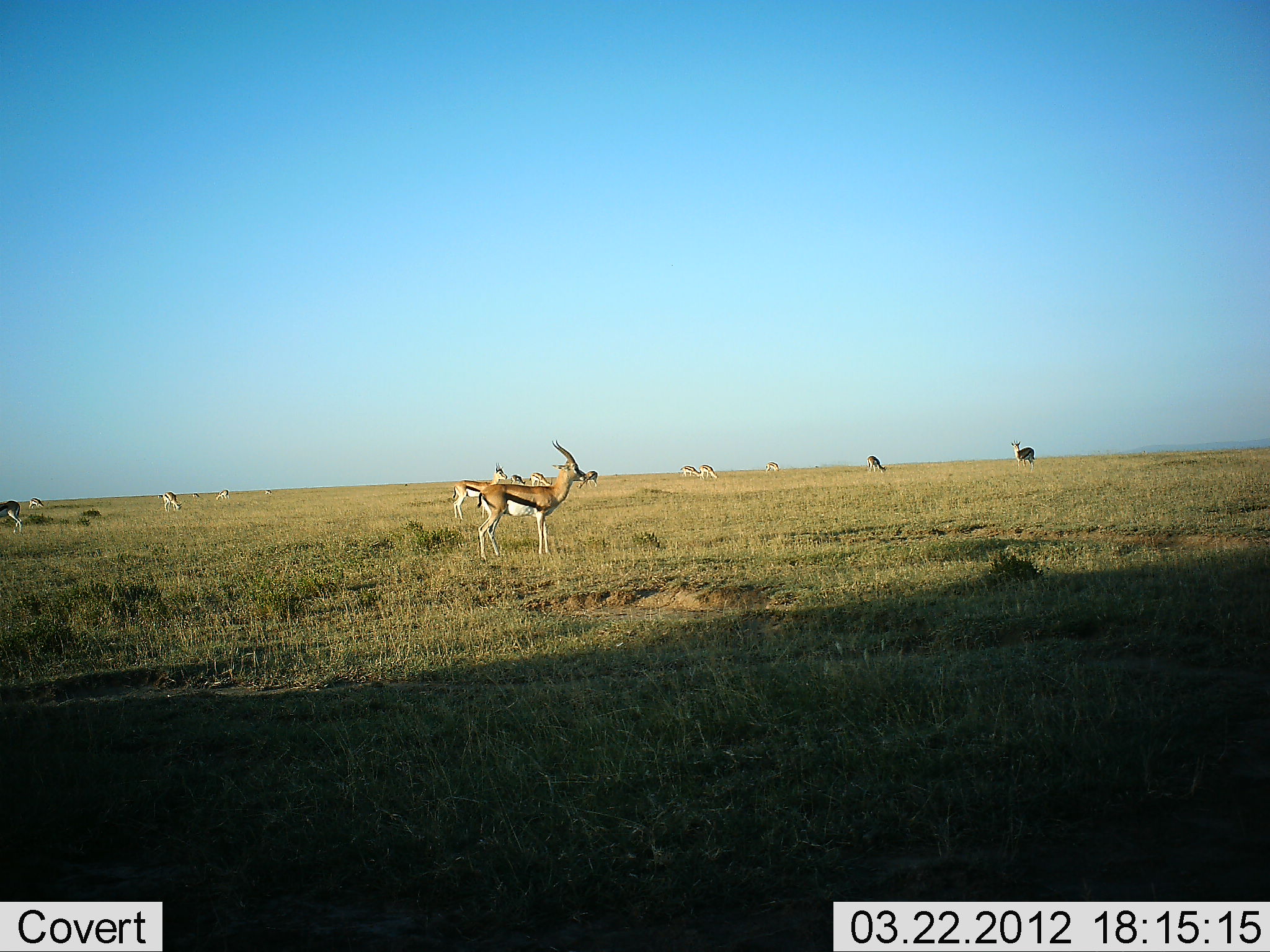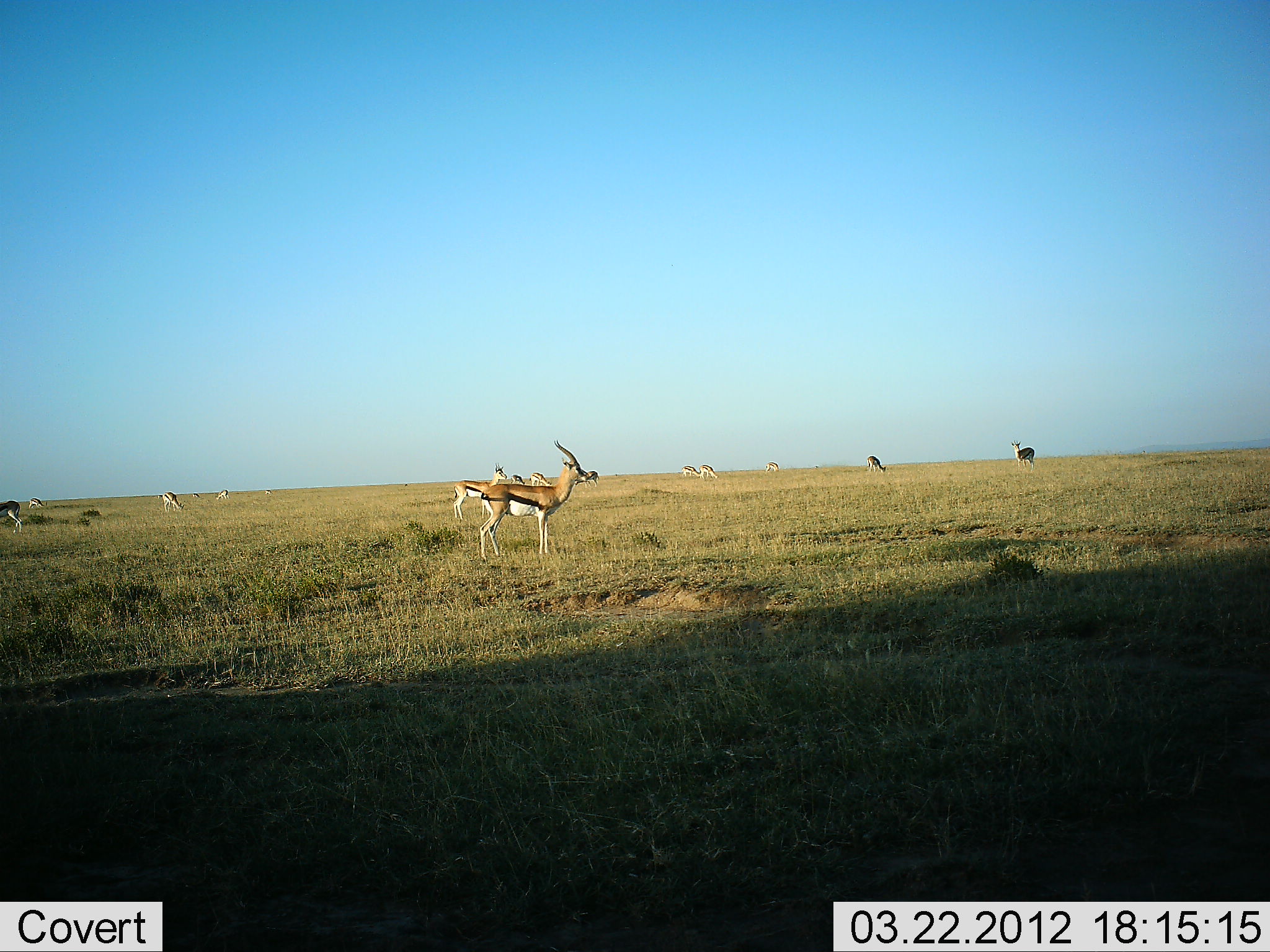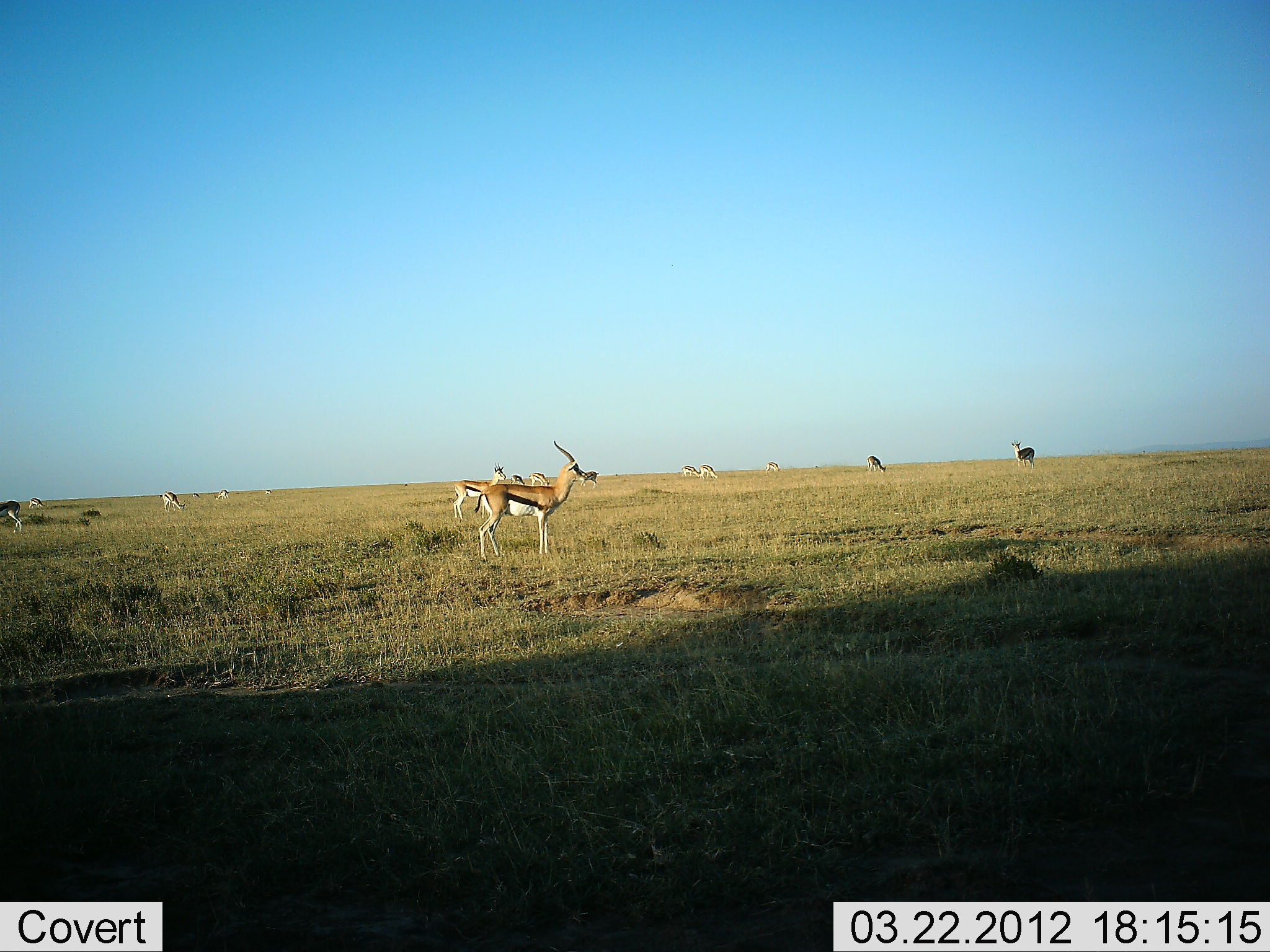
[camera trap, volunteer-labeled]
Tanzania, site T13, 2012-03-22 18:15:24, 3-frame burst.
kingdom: Animalia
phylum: Chordata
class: Mammalia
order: Artiodactyla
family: Bovidae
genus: Eudorcas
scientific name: Eudorcas thomsonii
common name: thomson's gazelle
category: gazellethomsons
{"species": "gazellethomsons (thomson's gazelle) (Eudorcas thomsonii)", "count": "11-50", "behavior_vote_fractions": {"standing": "92%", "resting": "0%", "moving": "0%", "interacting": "0%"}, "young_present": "0%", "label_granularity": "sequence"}